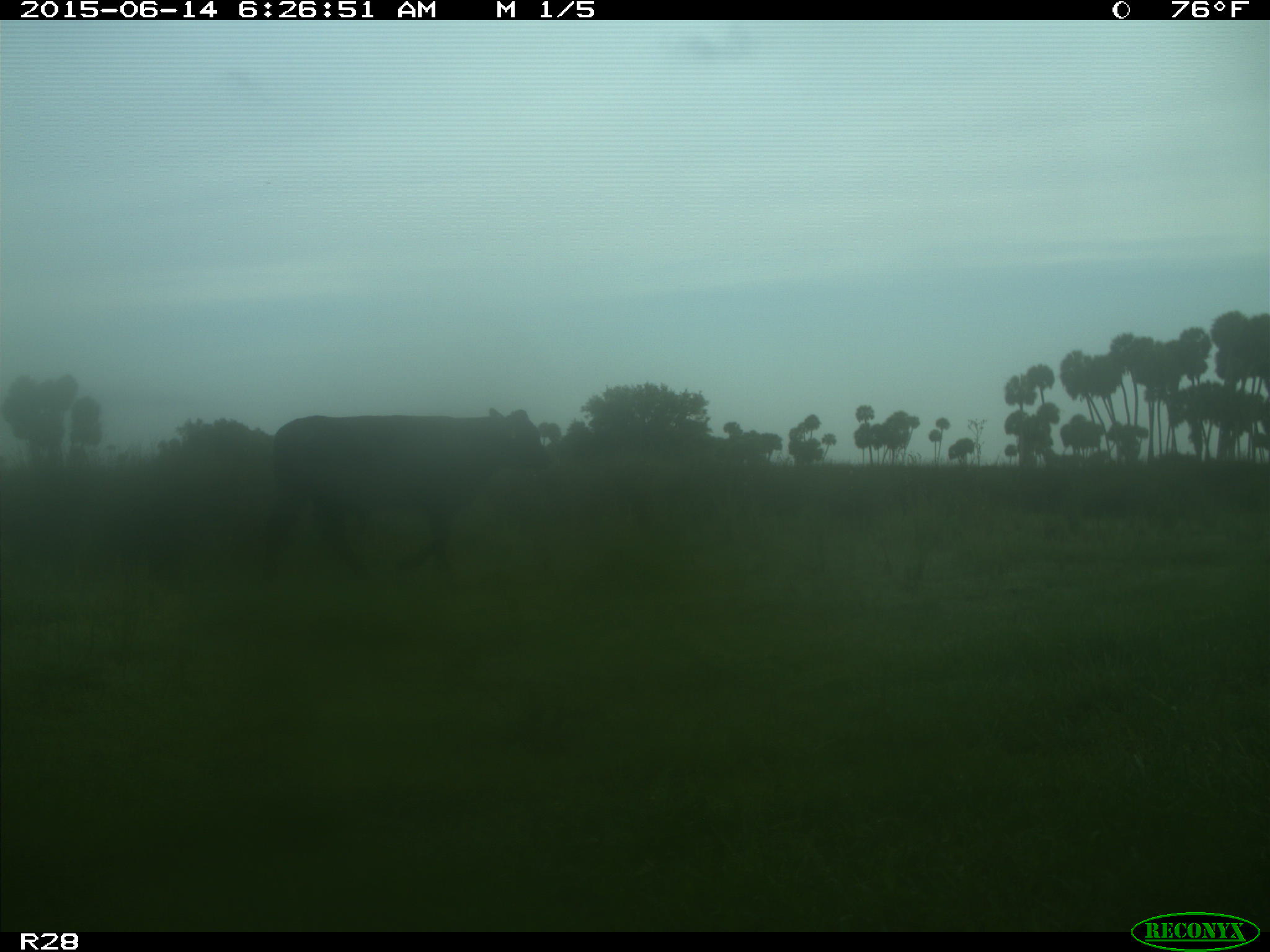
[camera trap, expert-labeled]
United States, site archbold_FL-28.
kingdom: Animalia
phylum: Chordata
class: Mammalia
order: Artiodactyla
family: Bovidae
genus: Bos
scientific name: Bos taurus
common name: domestic cow